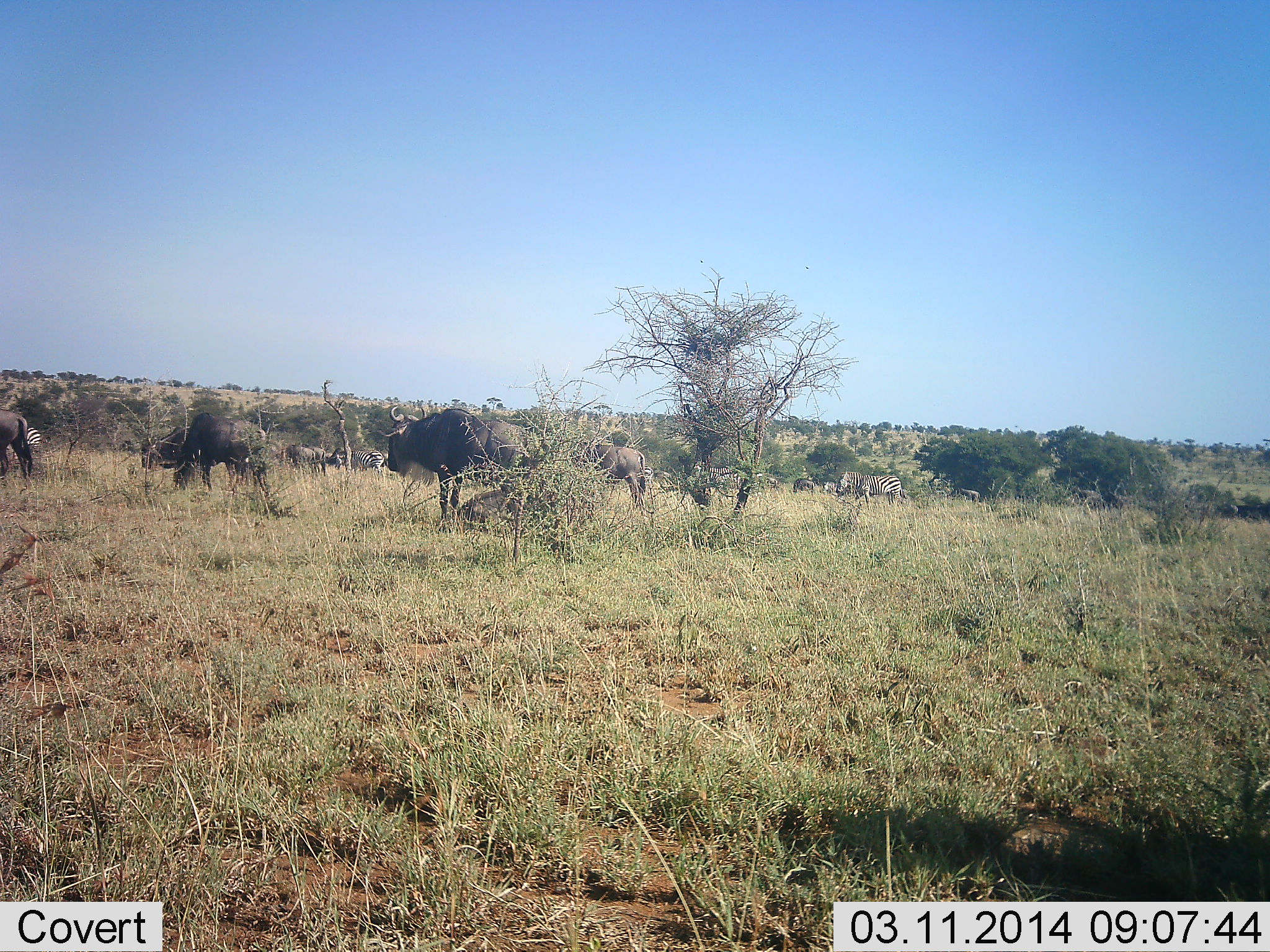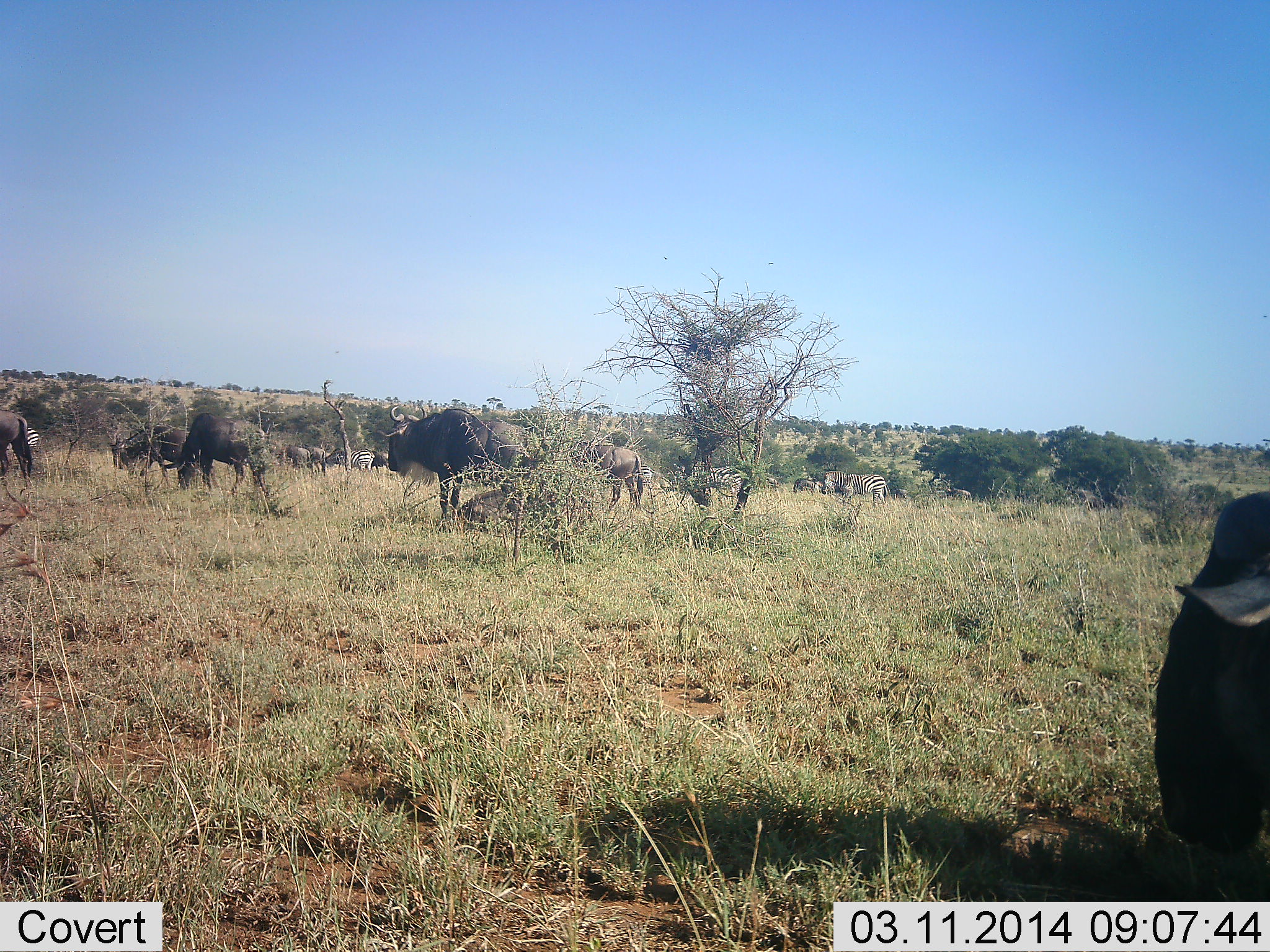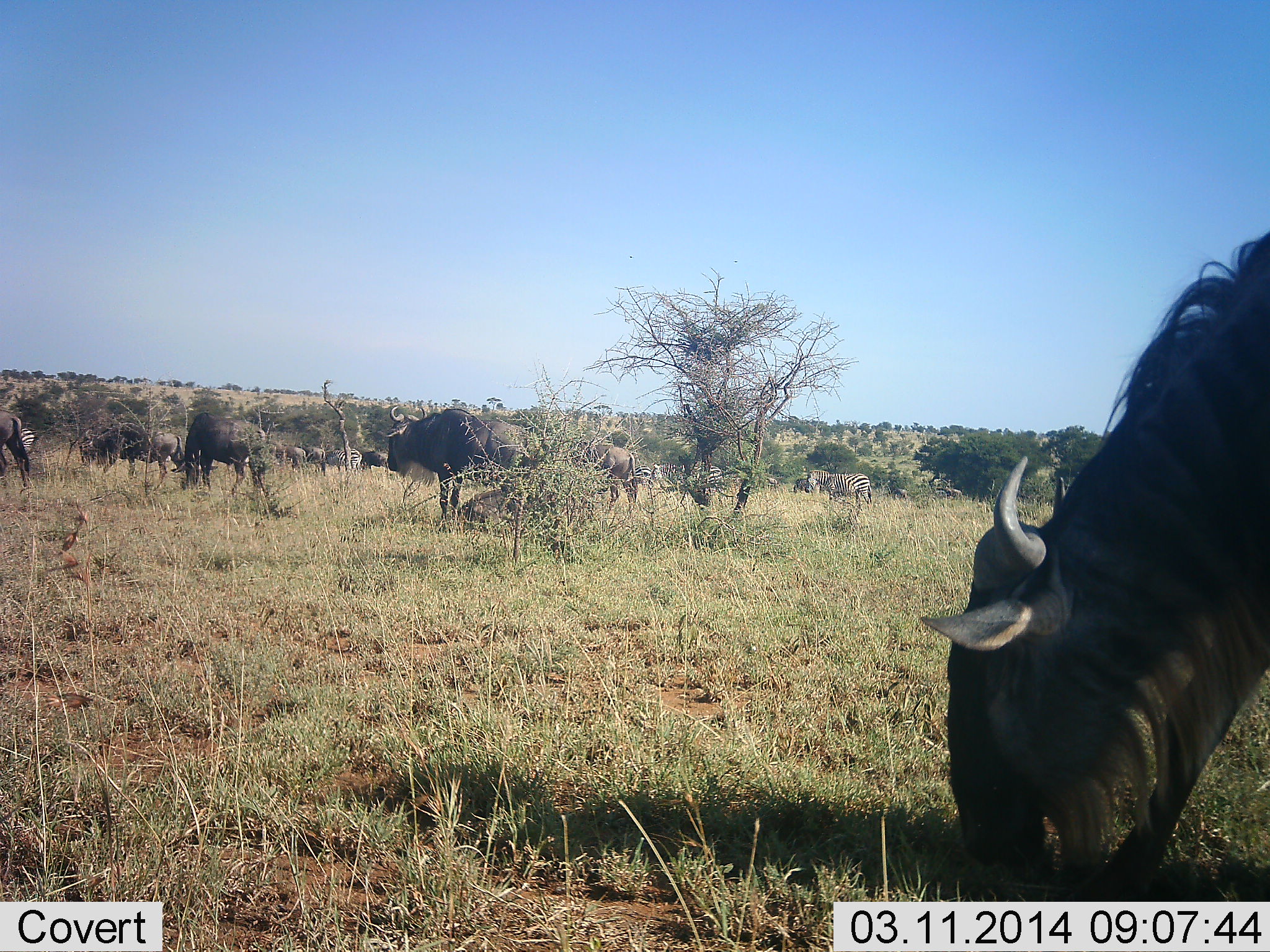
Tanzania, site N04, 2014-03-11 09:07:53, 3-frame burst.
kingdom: Animalia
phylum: Chordata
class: Mammalia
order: Artiodactyla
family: Bovidae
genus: Connochaetes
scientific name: Connochaetes taurinus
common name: blue wildebeest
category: wildebeest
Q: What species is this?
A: Wildebeest (blue wildebeest) (Connochaetes taurinus).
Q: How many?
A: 11-50.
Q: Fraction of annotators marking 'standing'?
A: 75%.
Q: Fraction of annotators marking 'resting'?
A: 0%.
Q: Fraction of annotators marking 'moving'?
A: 75%.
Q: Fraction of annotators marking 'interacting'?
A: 0%.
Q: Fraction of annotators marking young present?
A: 0%.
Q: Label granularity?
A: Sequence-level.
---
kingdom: Animalia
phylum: Chordata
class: Mammalia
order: Perissodactyla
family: Equidae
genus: Equus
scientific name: Equus quagga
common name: plains zebra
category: zebra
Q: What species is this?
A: Zebra (plains zebra) (Equus quagga).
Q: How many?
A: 4.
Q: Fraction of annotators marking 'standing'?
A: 30%.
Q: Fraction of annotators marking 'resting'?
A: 0%.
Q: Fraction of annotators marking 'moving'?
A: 70%.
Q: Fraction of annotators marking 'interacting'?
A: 0%.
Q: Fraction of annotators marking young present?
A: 0%.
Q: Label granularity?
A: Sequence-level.